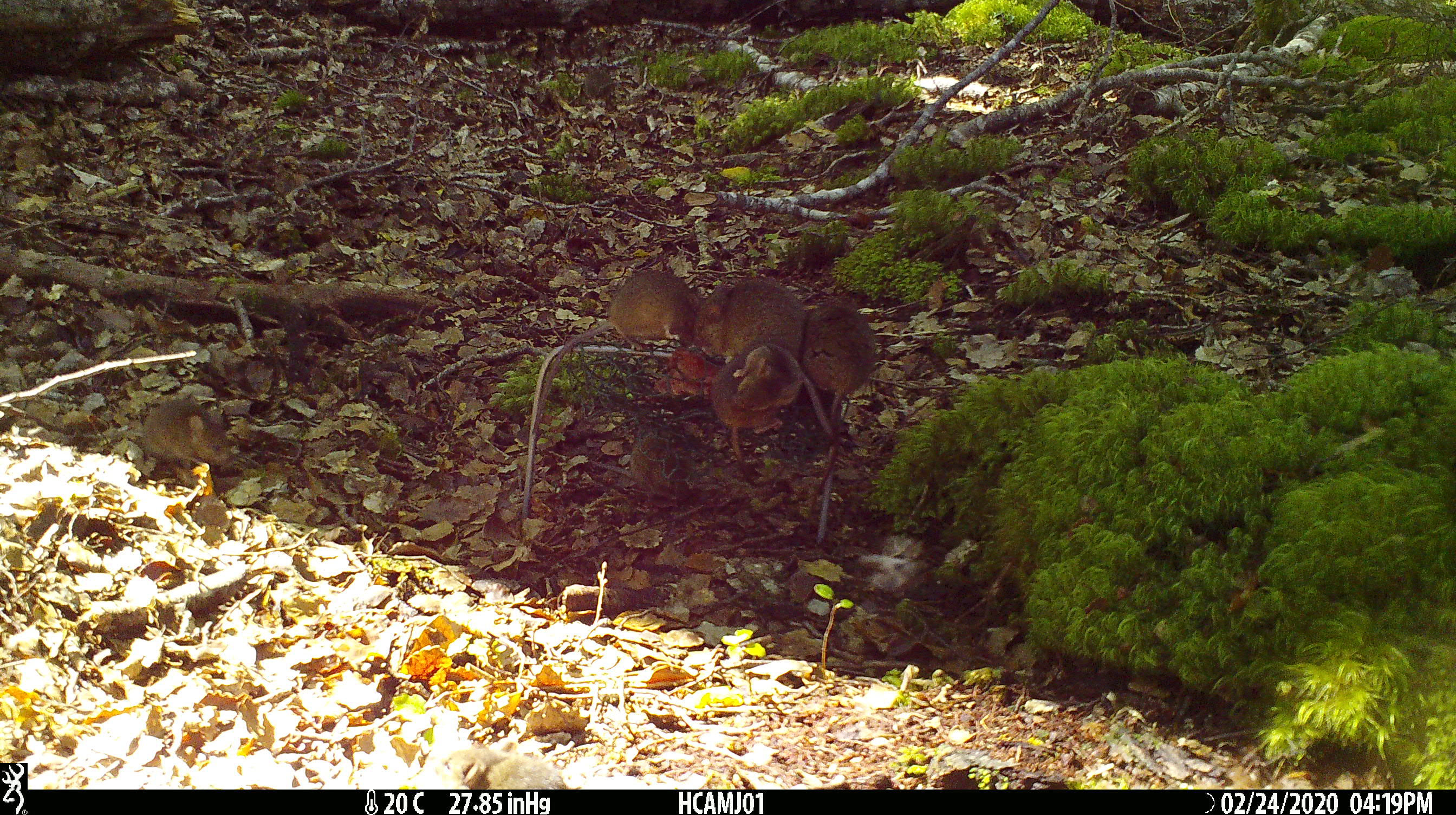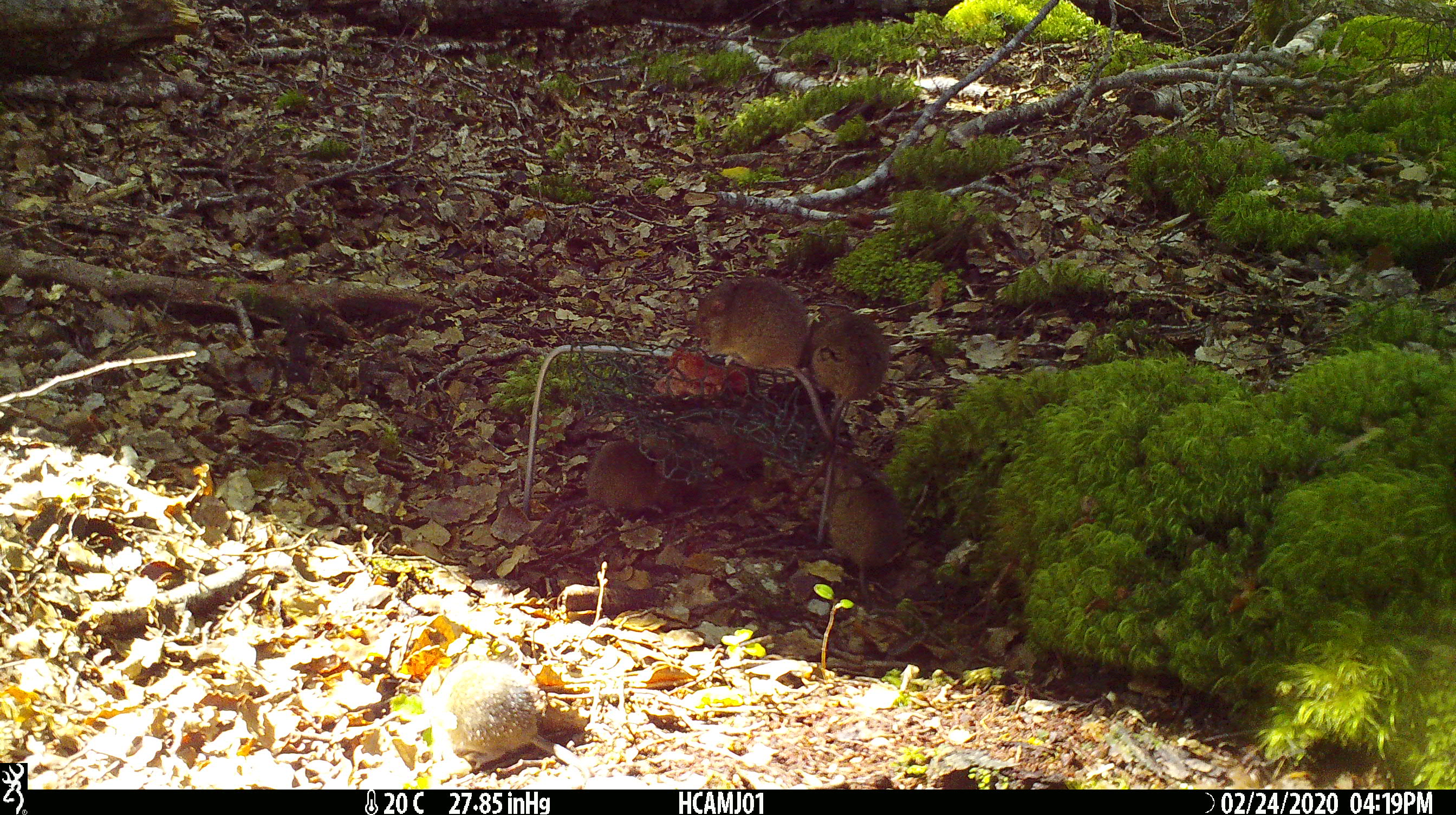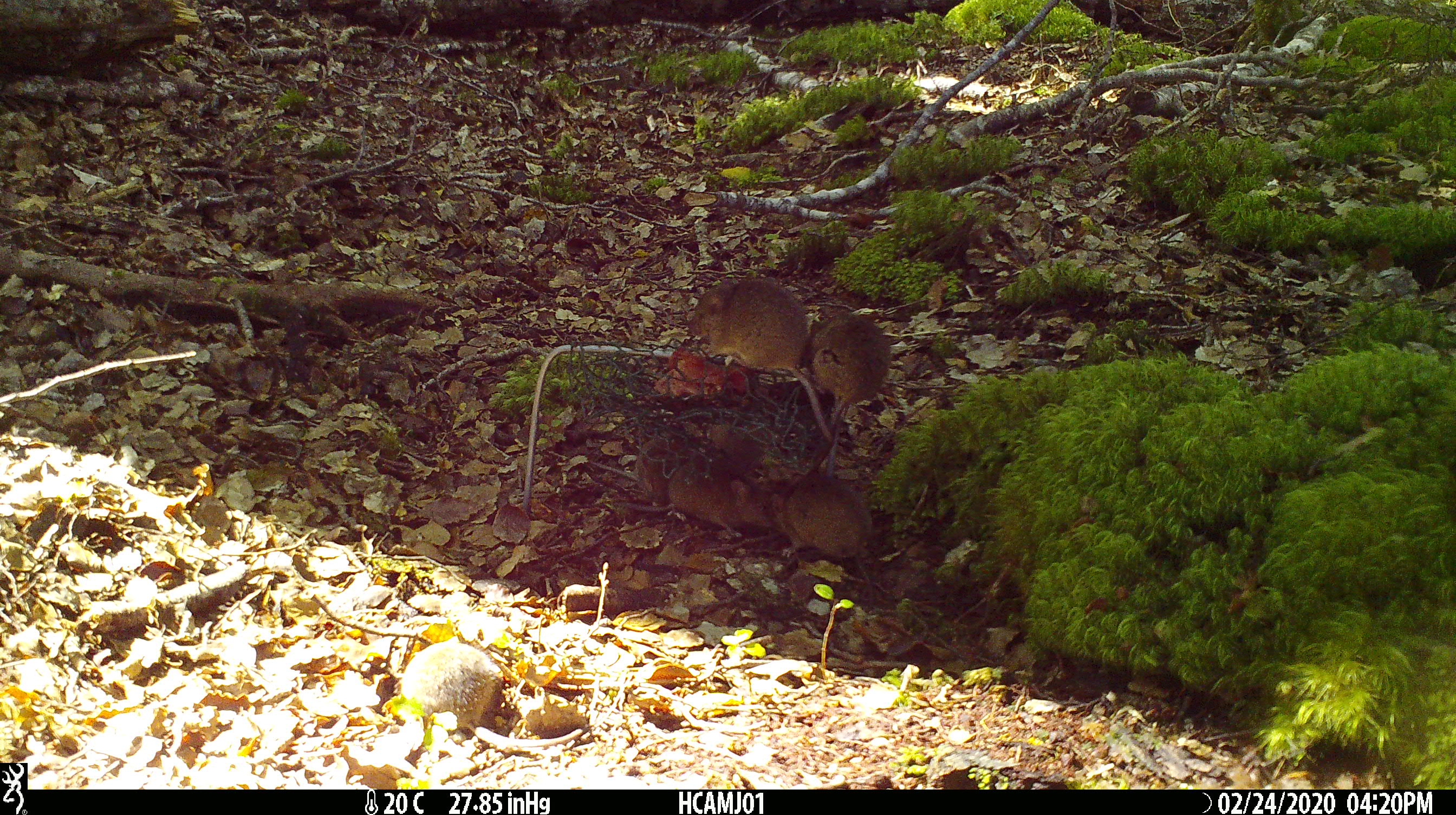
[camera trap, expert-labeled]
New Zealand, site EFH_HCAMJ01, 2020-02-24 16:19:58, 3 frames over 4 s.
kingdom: Animalia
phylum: Chordata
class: Mammalia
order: Rodentia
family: Muridae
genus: Mus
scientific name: Mus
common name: mouse